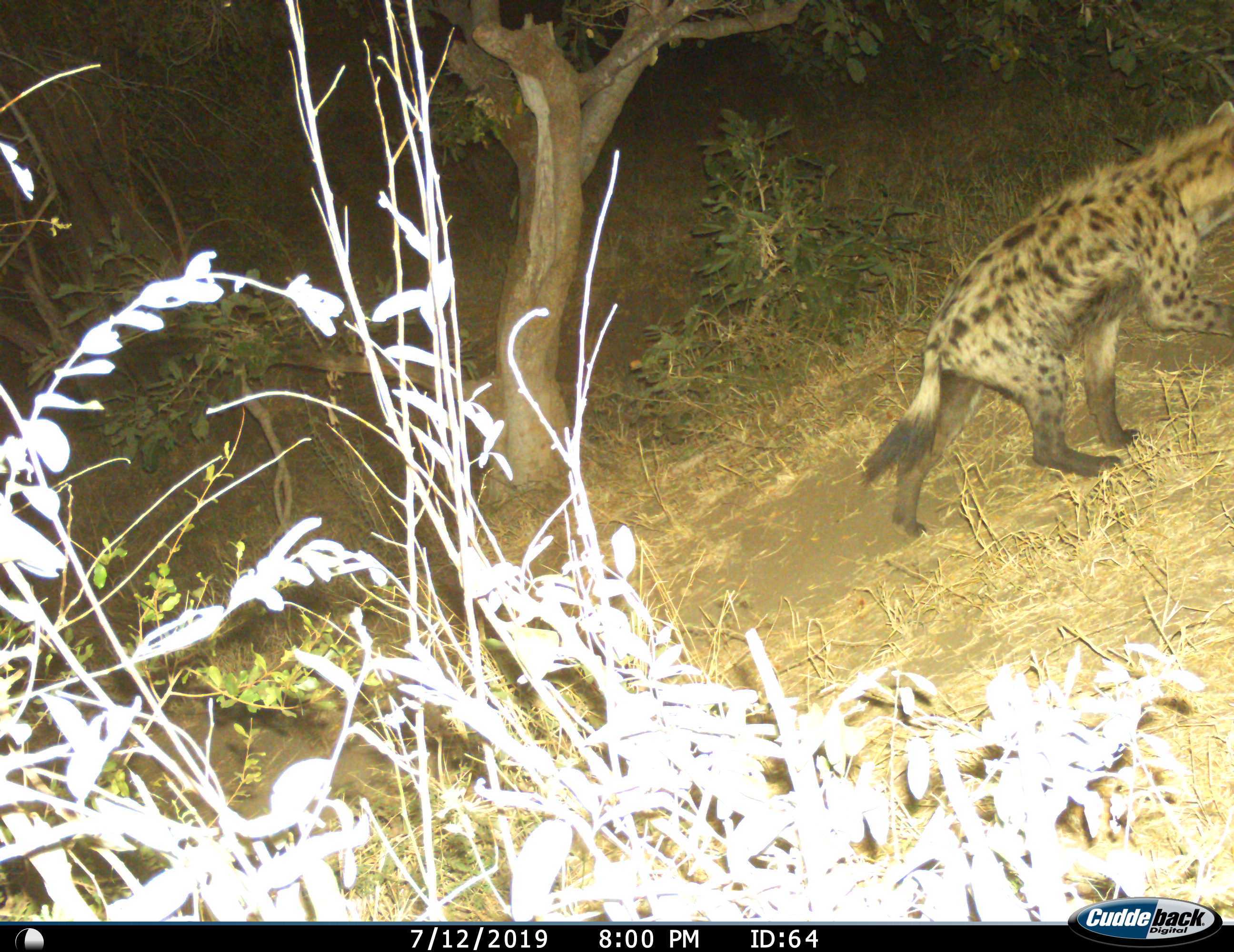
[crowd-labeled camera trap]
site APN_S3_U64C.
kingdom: Animalia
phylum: Chordata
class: Mammalia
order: Carnivora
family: Hyaenidae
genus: Crocuta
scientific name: Crocuta crocuta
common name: spotted hyena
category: hyenaspotted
Hyenaspotted (spotted hyena) (Crocuta crocuta), count 1. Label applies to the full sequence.